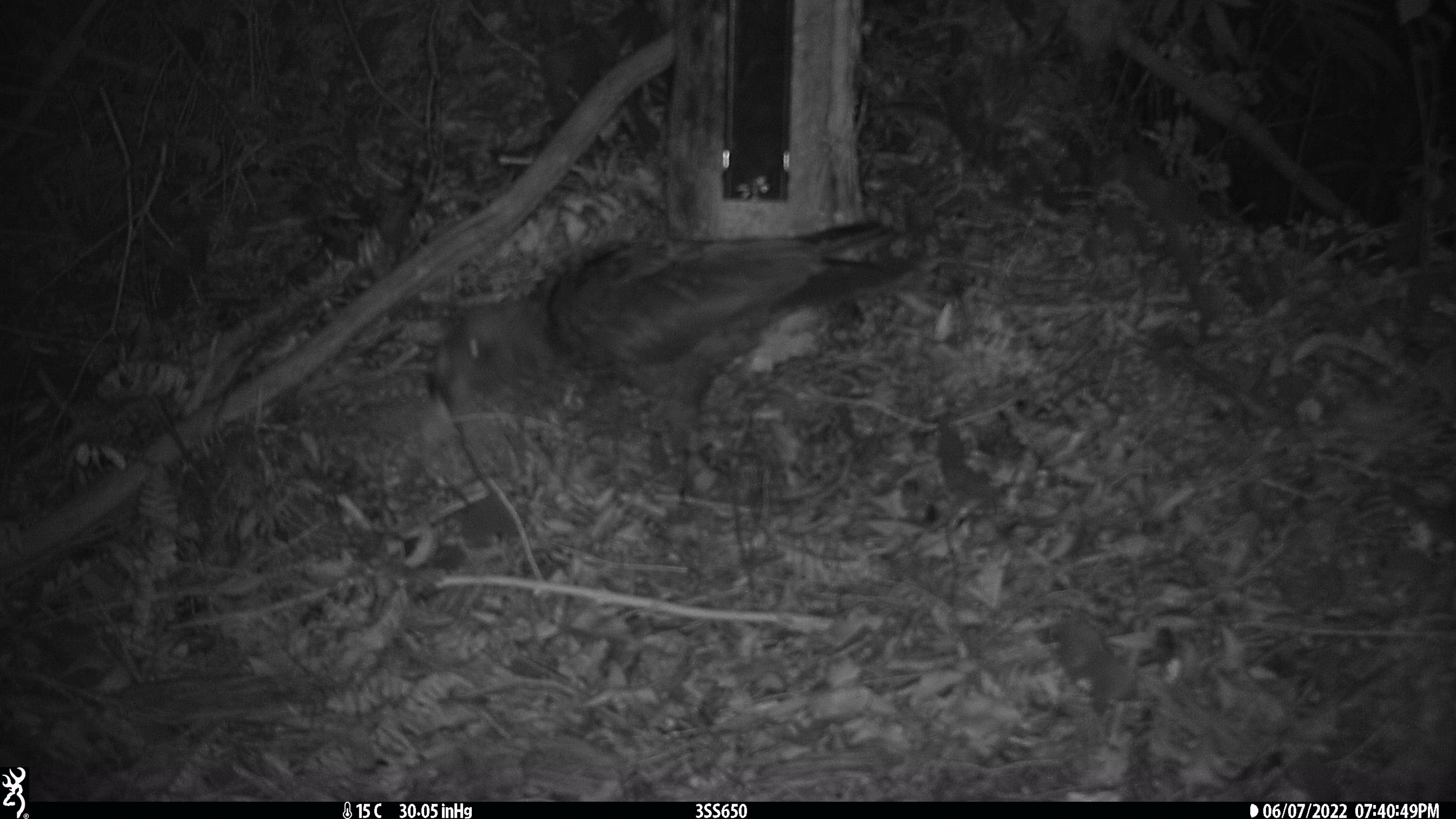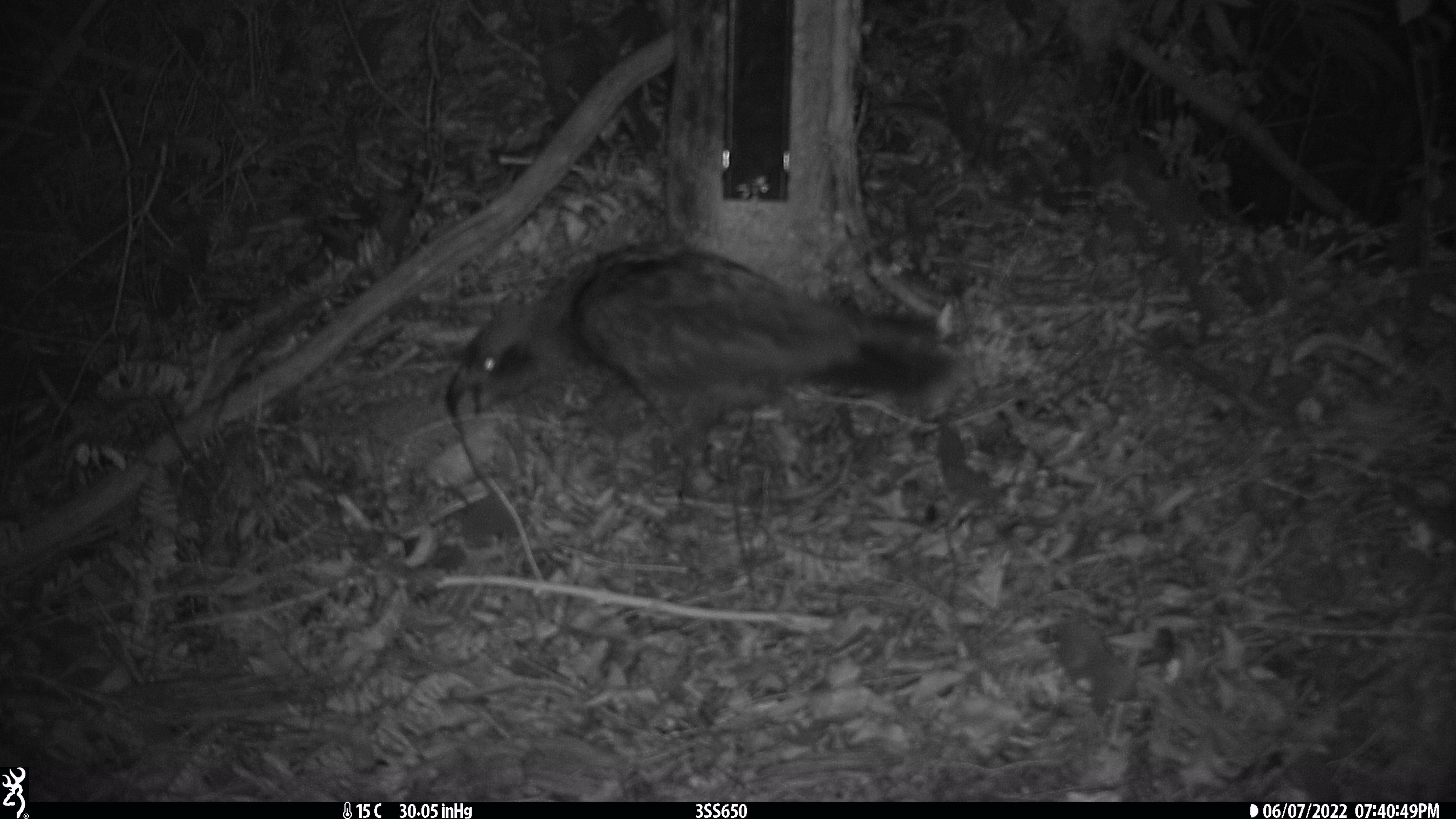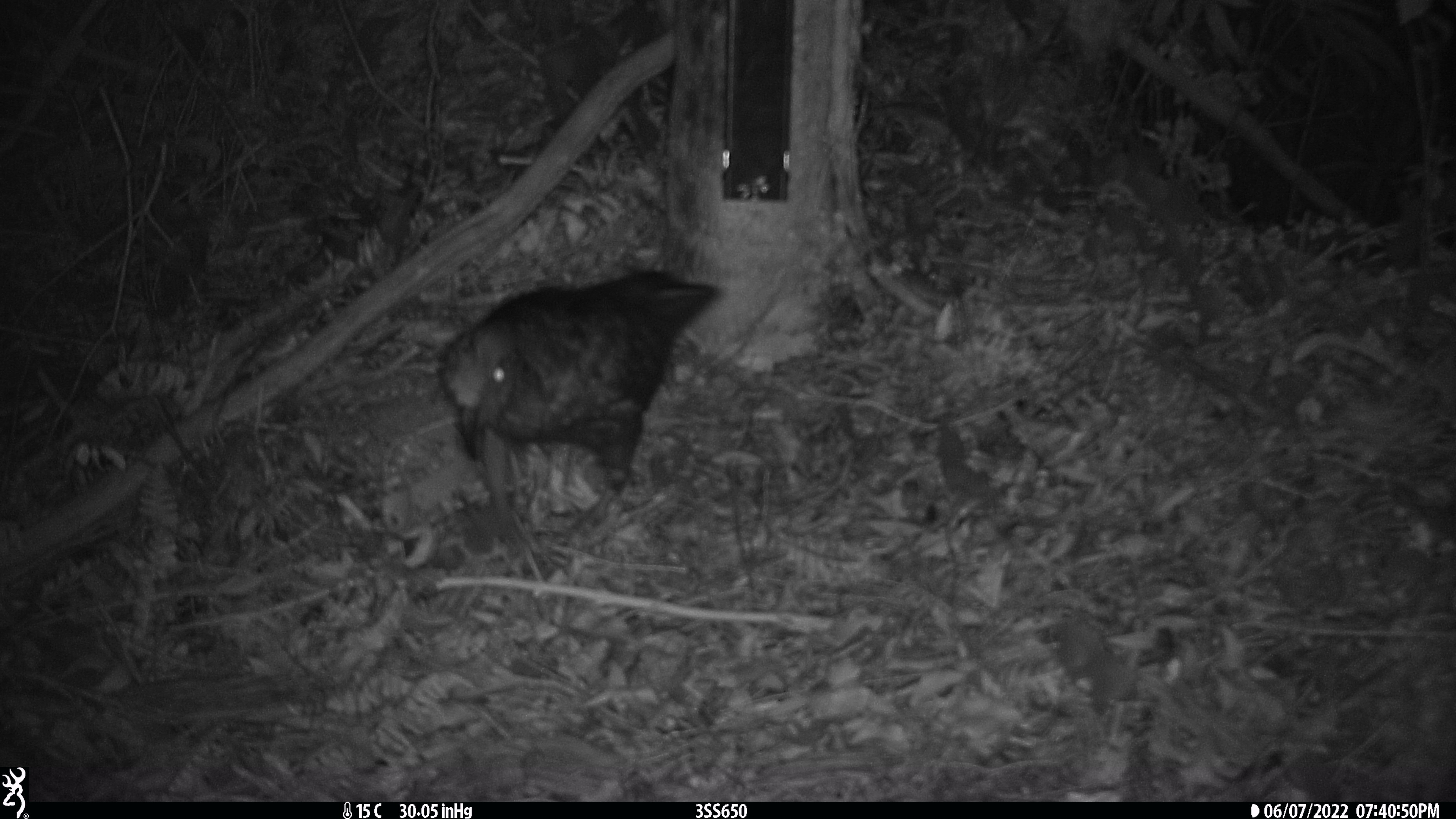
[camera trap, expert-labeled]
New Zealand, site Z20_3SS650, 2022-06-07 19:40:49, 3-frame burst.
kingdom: Animalia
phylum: Chordata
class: Aves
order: Psittaciformes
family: Strigopidae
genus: Nestor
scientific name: Nestor notabilis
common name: kea